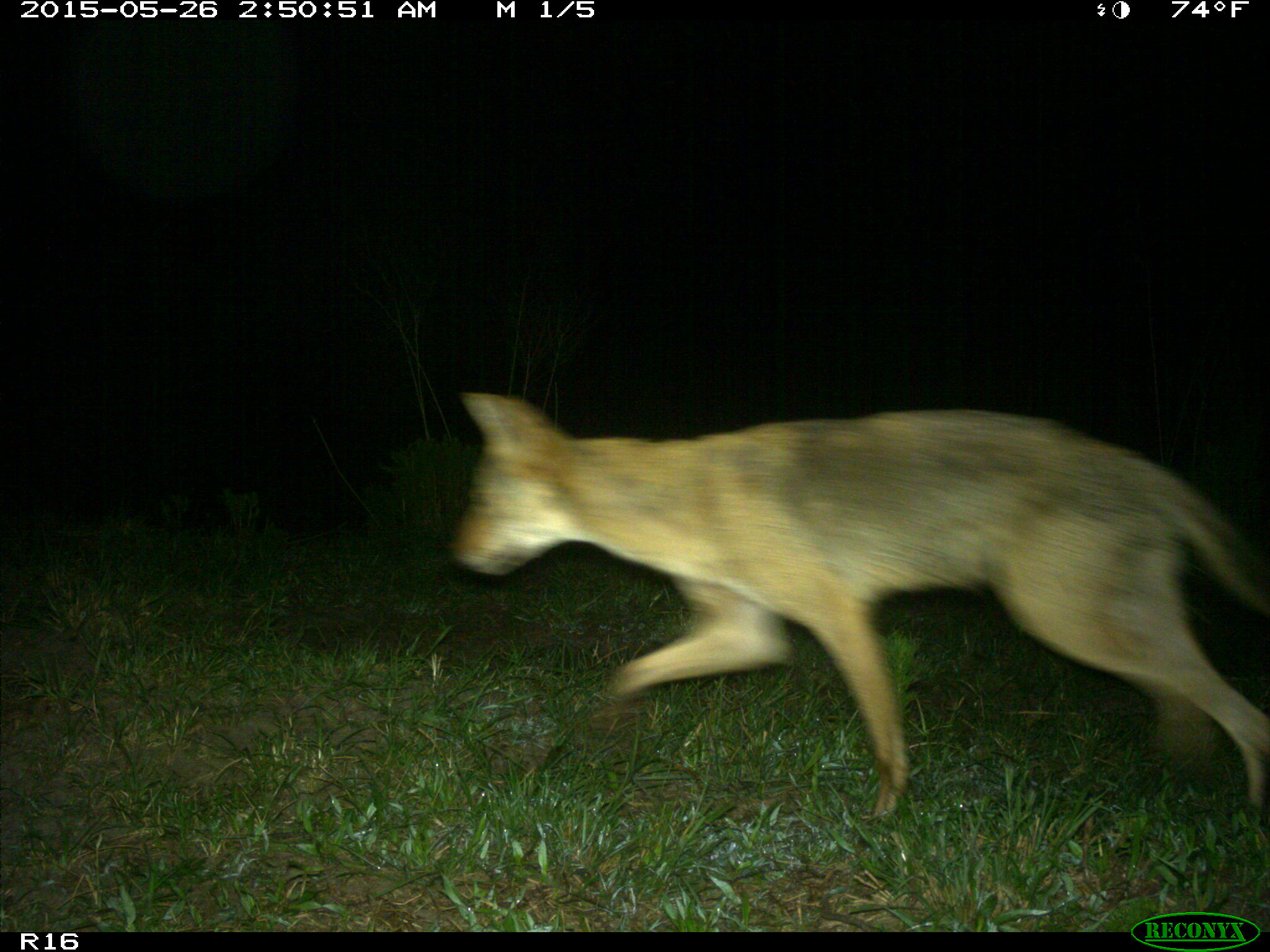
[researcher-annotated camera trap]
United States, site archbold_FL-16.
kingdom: Animalia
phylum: Chordata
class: Mammalia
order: Carnivora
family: Canidae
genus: Canis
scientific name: Canis latrans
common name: coyote